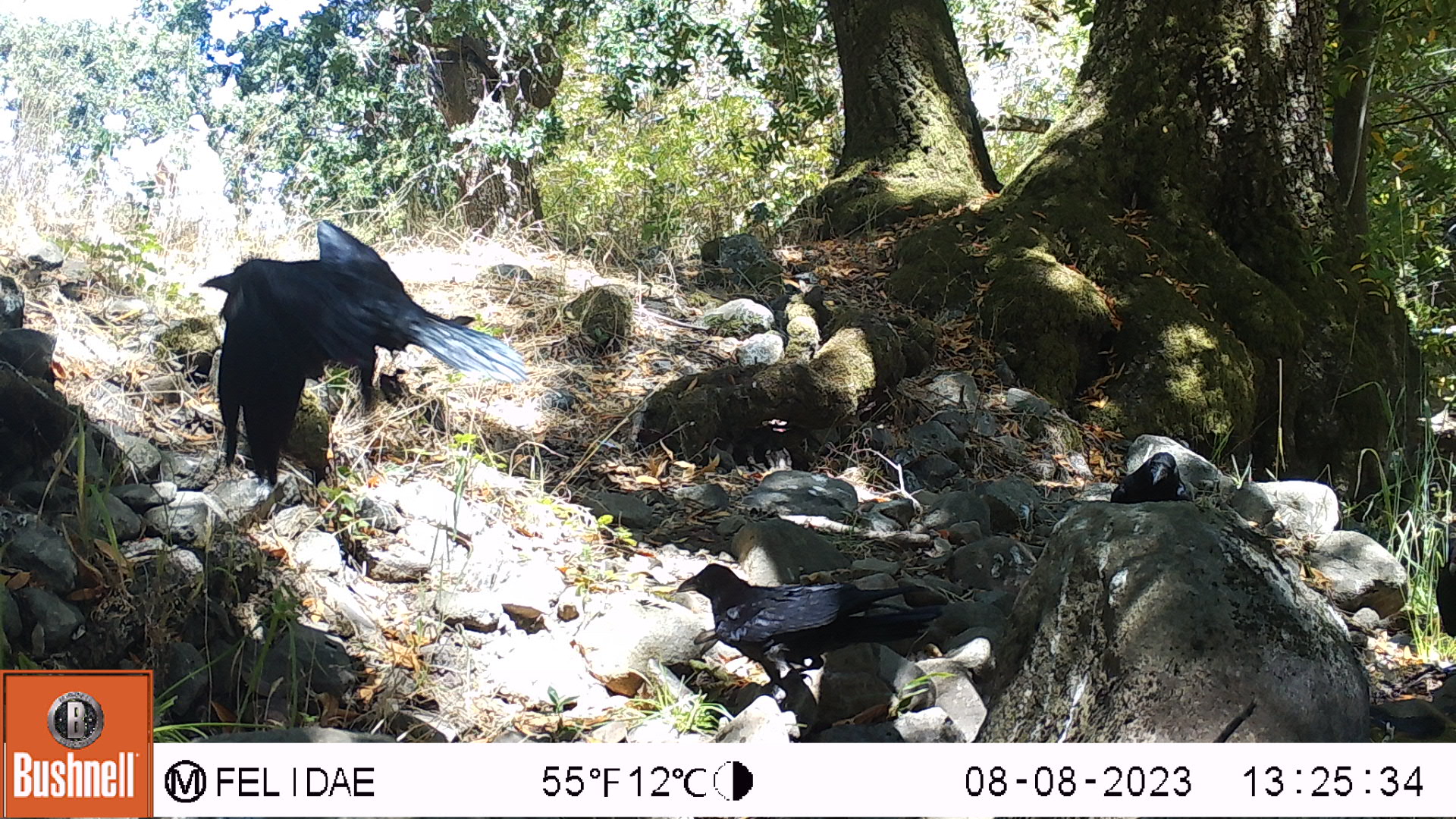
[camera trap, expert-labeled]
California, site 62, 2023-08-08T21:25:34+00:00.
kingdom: Animalia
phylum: Chordata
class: Aves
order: Passeriformes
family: Corvidae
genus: Corvus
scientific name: Corvus brachyrhynchos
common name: american crow